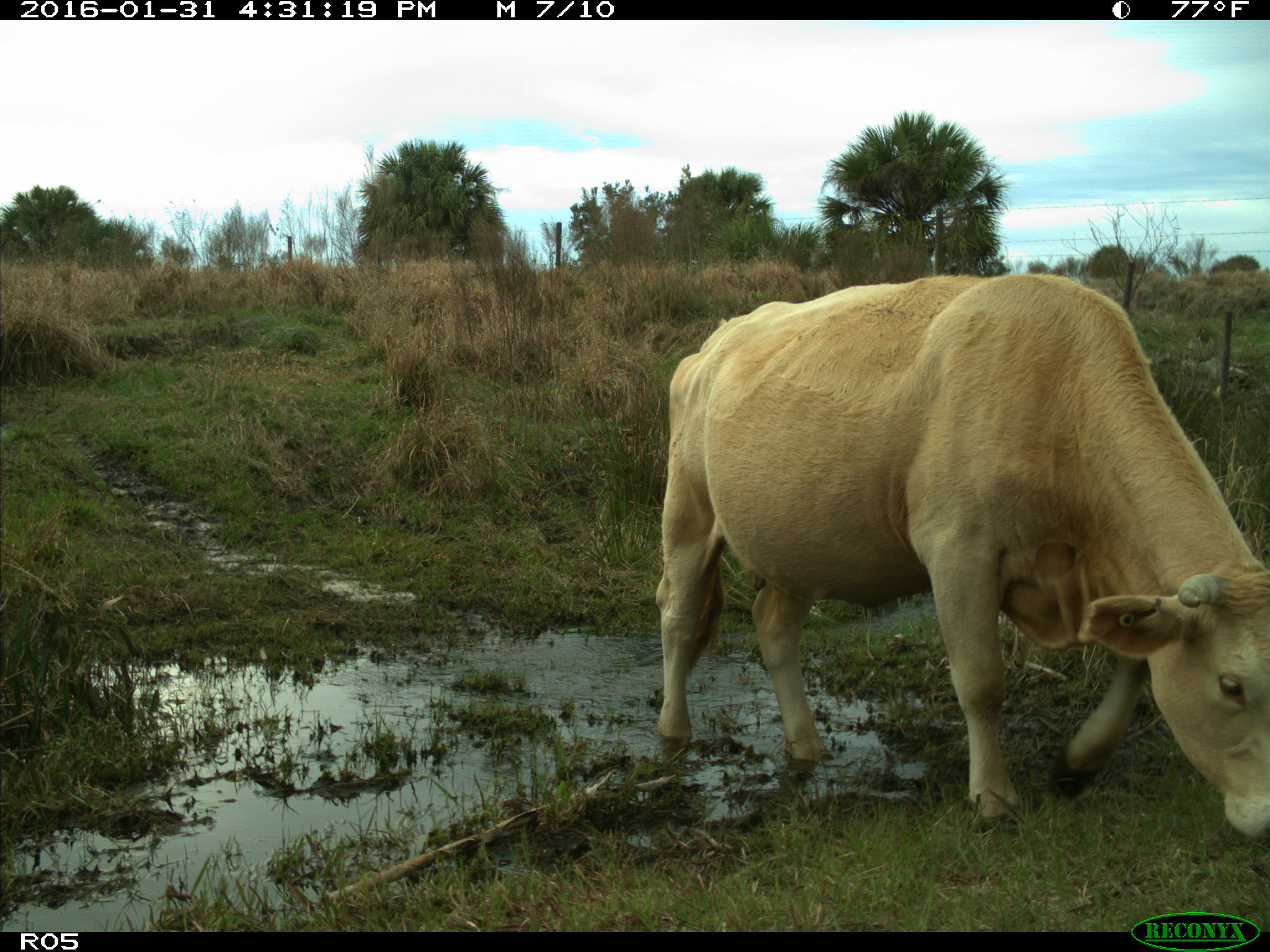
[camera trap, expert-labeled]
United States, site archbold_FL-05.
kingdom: Animalia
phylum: Chordata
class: Mammalia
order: Artiodactyla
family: Bovidae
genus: Bos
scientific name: Bos taurus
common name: domestic cow